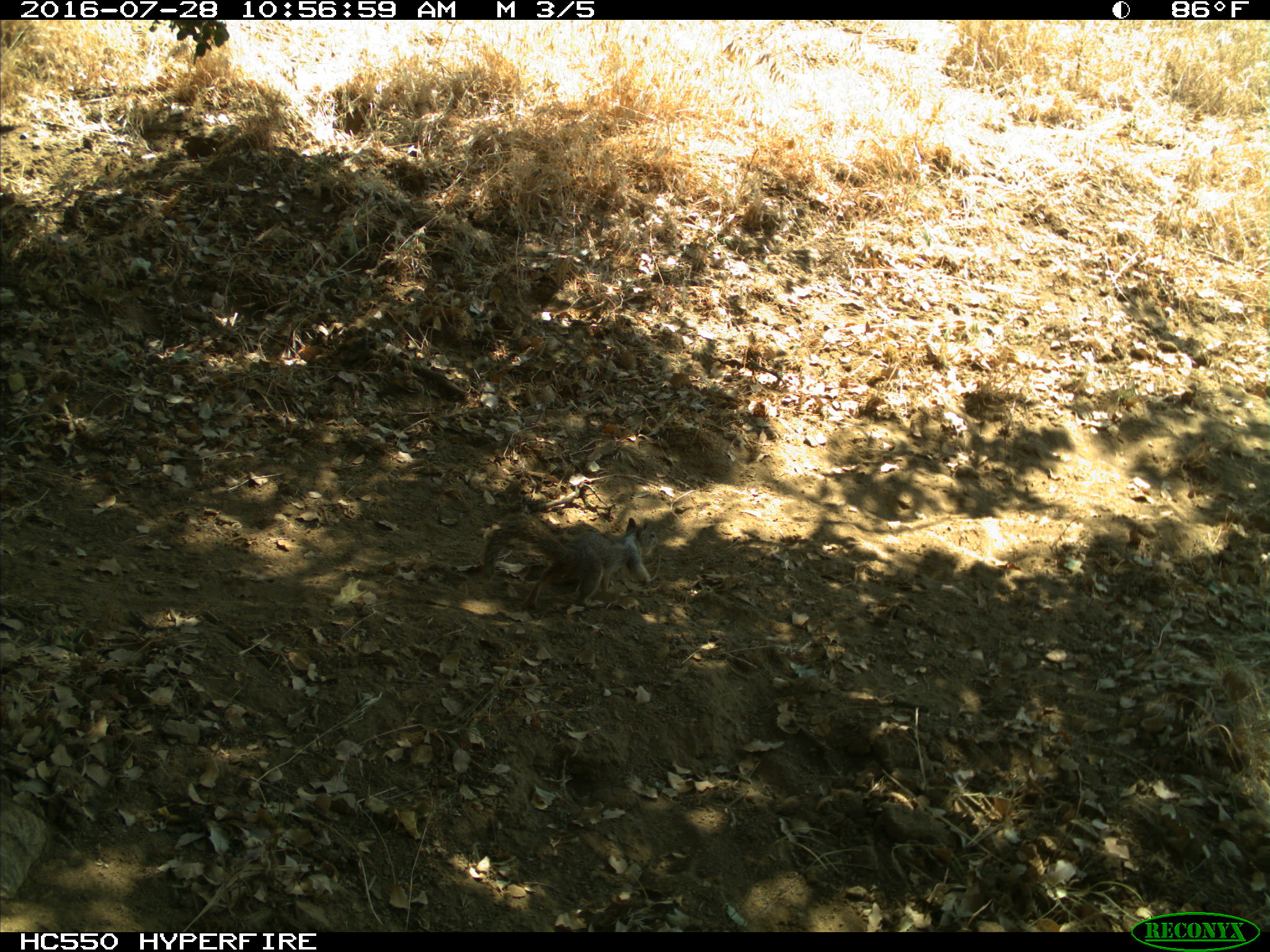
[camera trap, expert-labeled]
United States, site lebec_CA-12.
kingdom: Animalia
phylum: Chordata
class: Mammalia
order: Rodentia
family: Sciuridae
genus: Otospermophilus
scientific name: Otospermophilus beecheyi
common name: california ground squirrel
Otospermophilus beecheyi (california ground squirrel).